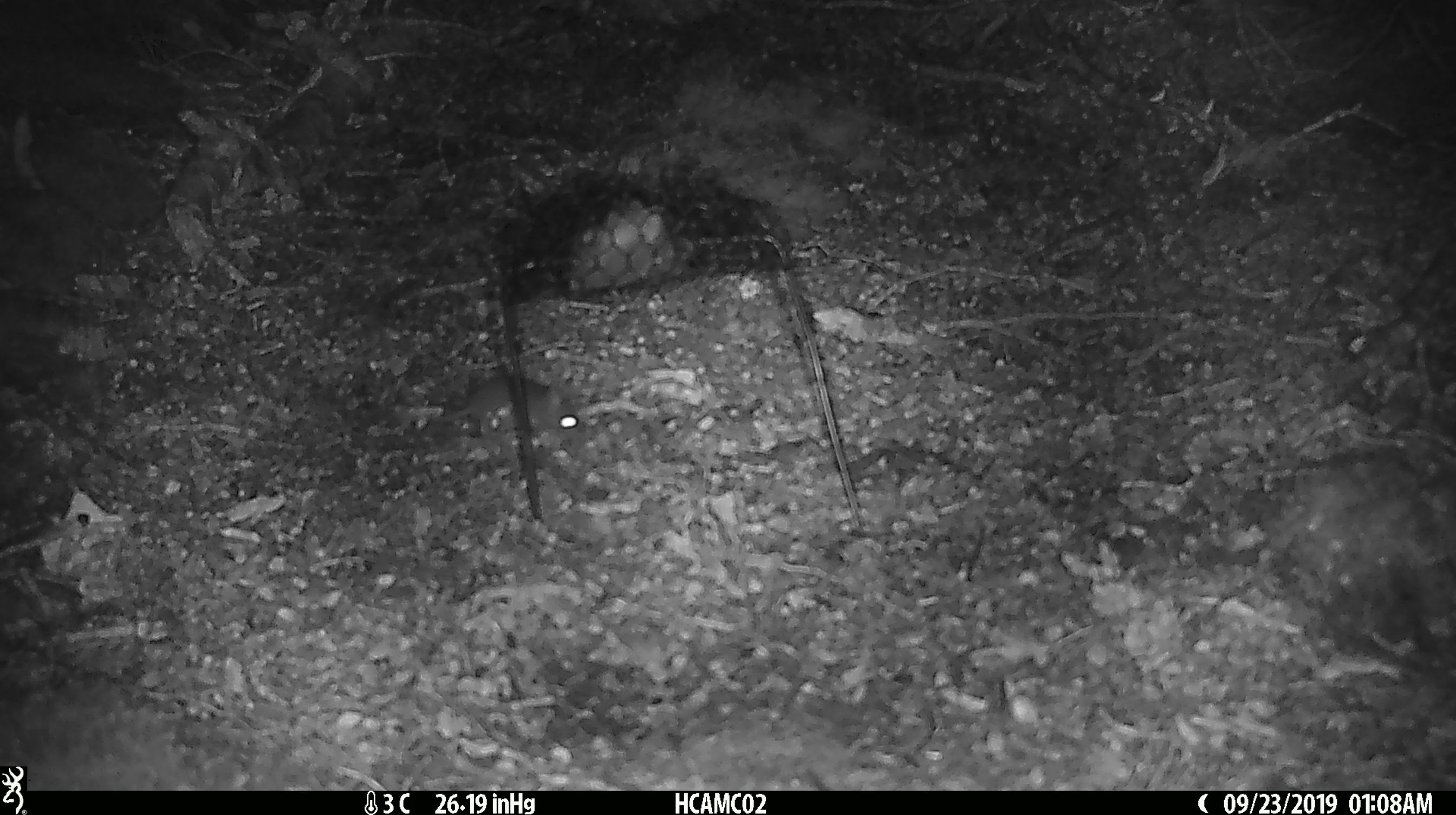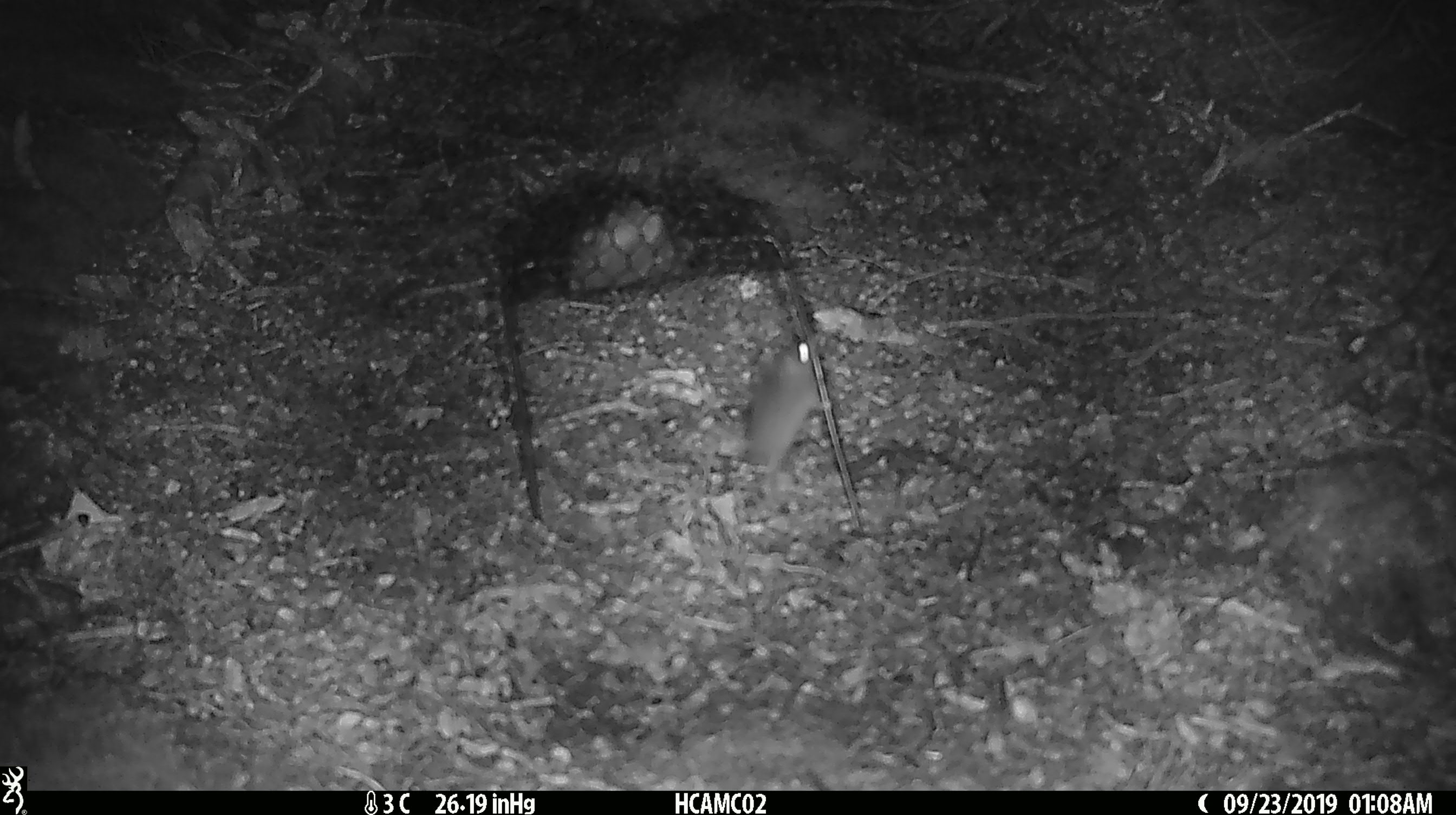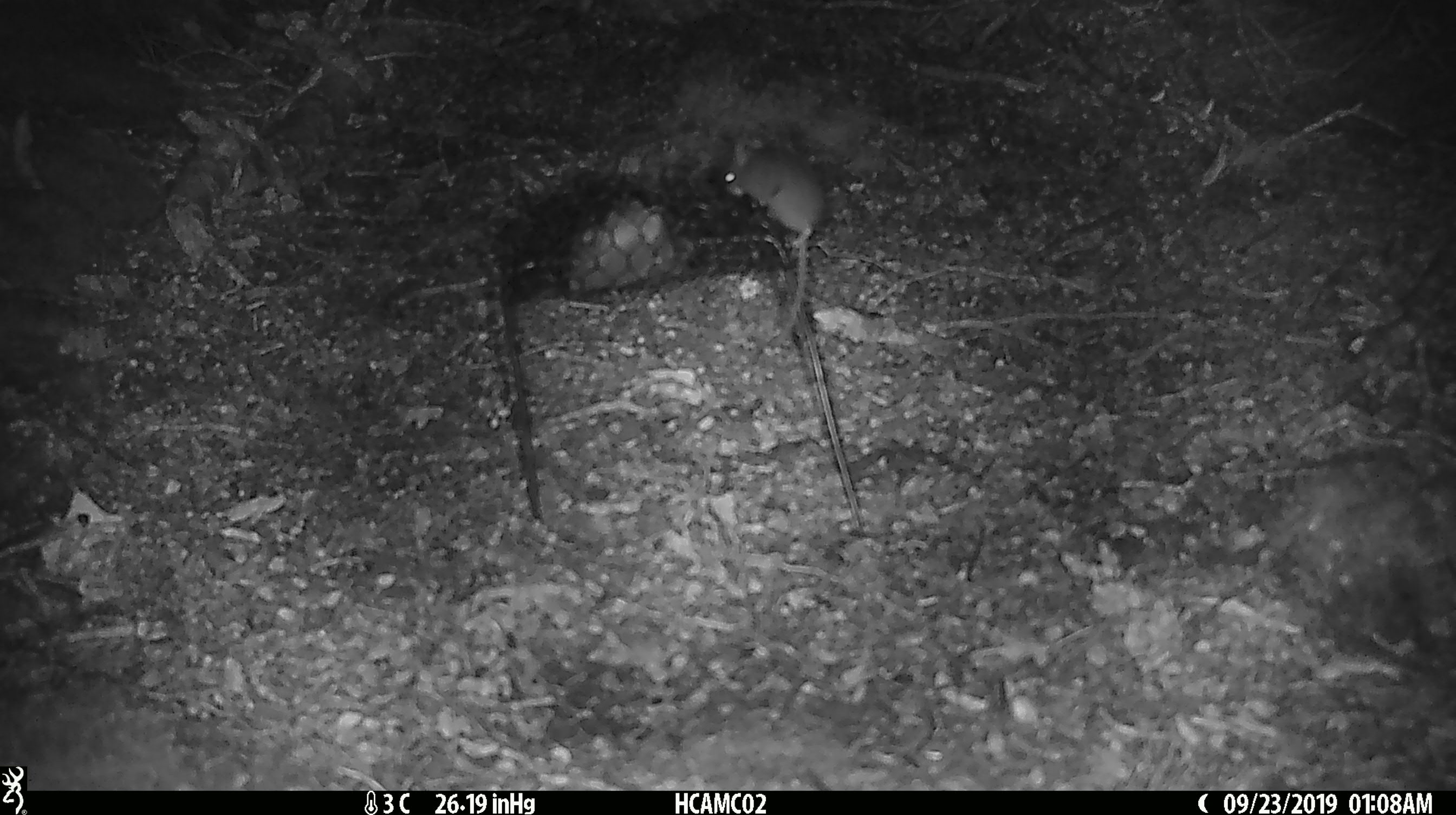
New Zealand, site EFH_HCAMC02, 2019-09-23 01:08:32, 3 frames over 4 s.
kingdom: Animalia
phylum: Chordata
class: Mammalia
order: Rodentia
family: Muridae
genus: Mus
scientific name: Mus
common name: mouse